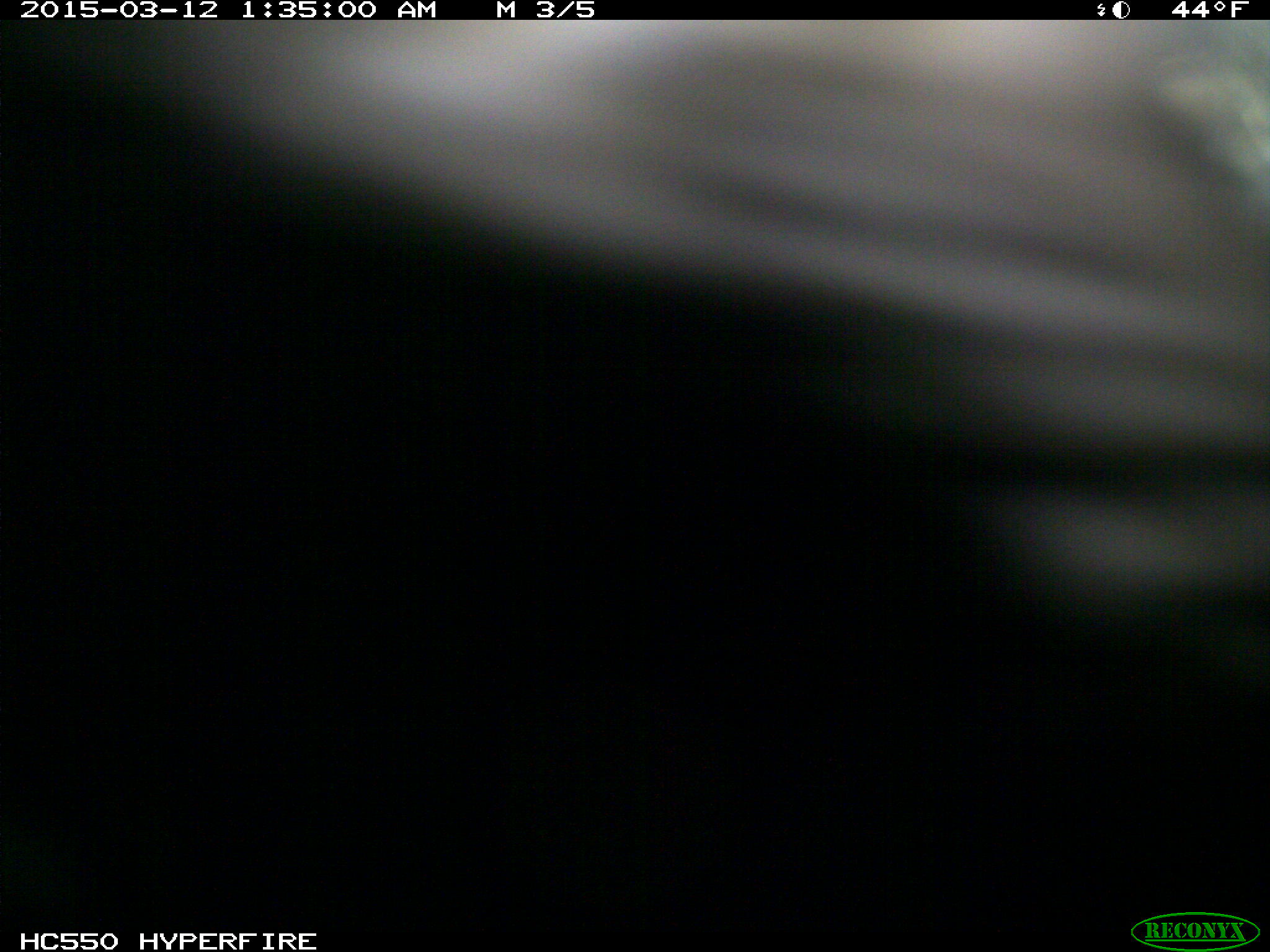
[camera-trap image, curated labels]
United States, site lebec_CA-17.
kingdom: Animalia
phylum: Chordata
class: Mammalia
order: Artiodactyla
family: Bovidae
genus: Bos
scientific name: Bos taurus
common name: domestic cow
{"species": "Bos taurus (domestic cow)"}